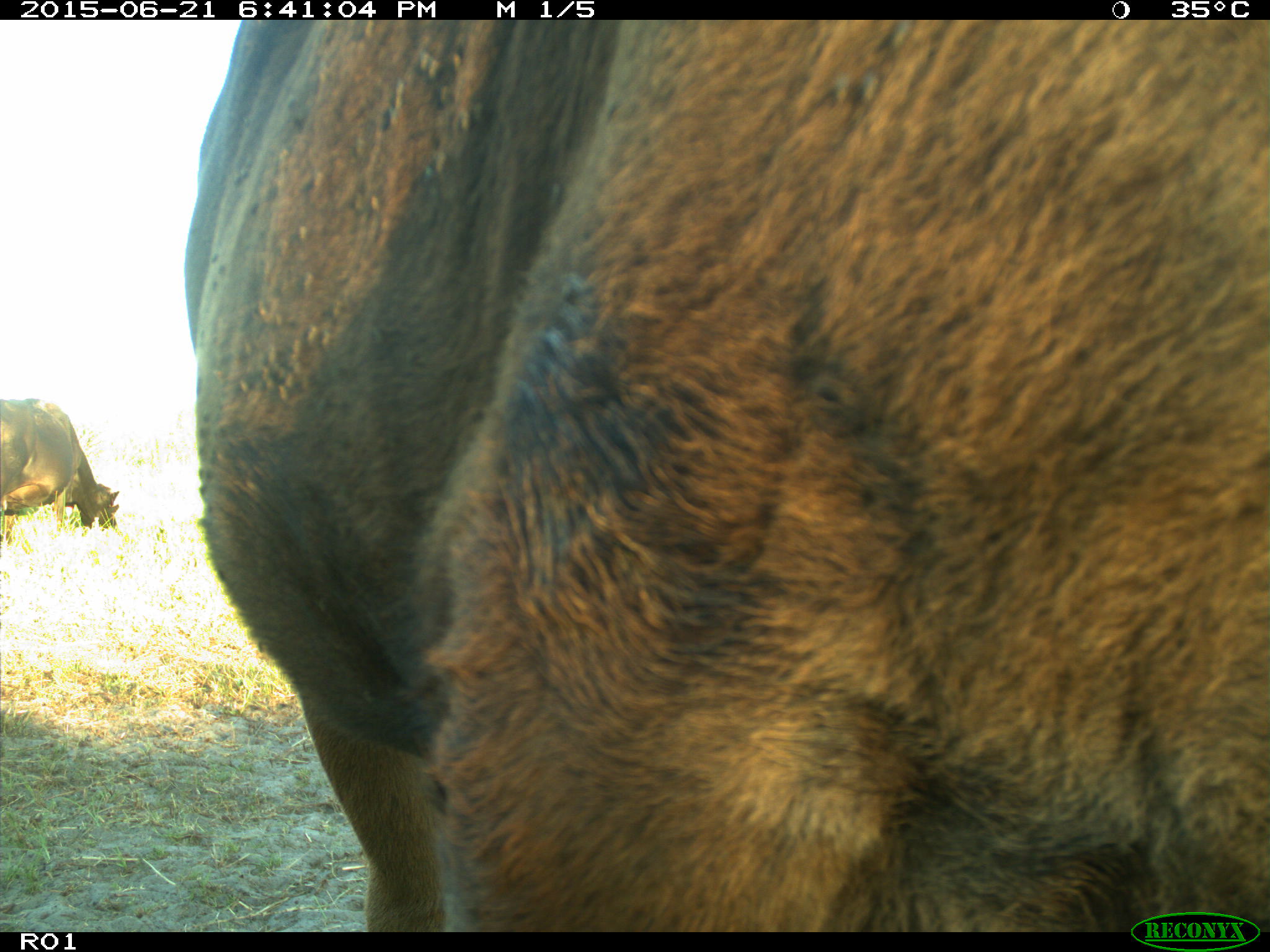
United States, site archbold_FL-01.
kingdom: Animalia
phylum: Chordata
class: Mammalia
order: Artiodactyla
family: Bovidae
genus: Bos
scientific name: Bos taurus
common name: domestic cow